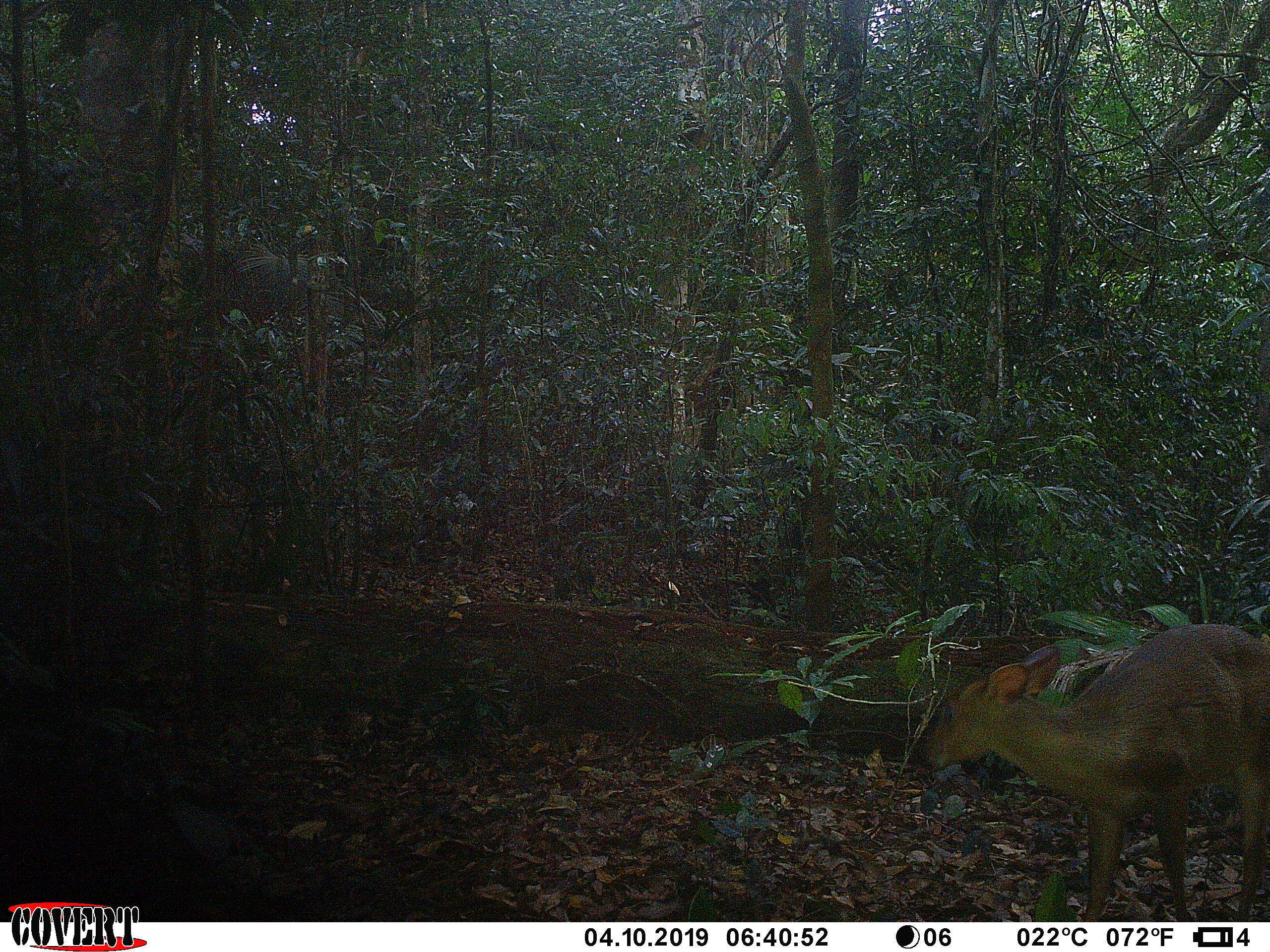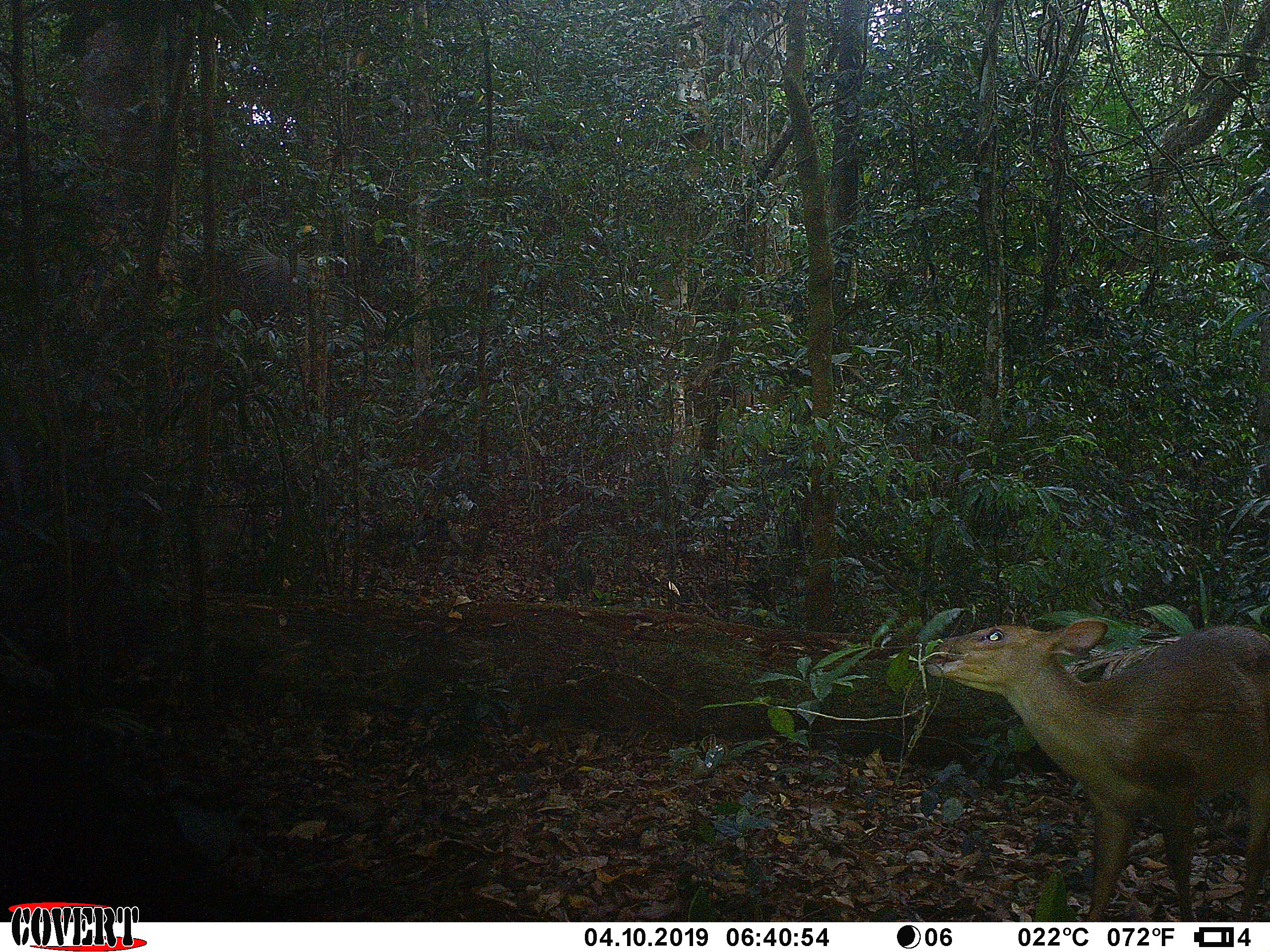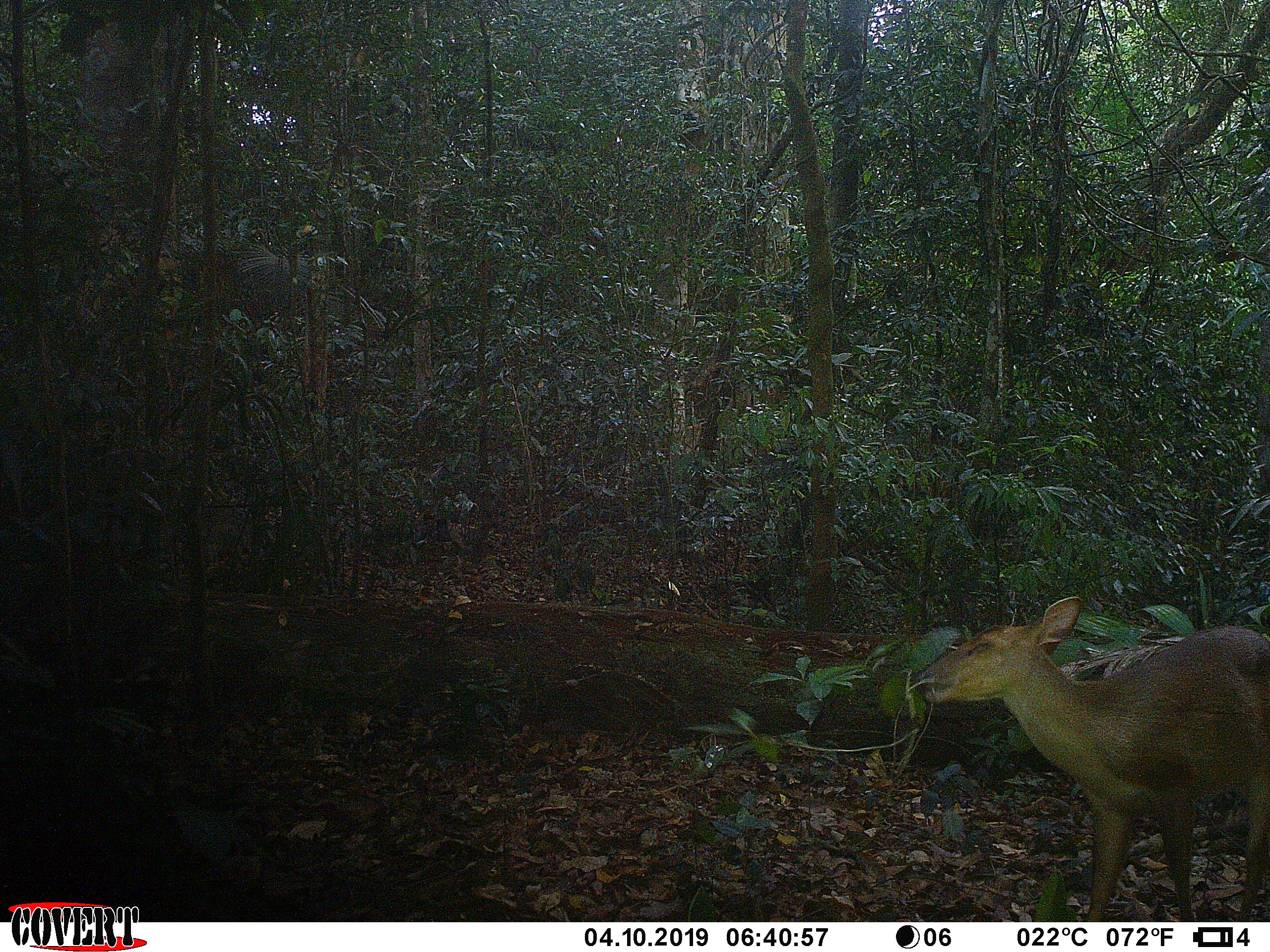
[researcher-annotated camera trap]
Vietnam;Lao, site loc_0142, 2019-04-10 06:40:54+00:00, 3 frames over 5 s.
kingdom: Animalia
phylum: Chordata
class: Mammalia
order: Artiodactyla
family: Cervidae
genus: Muntiacus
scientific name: Muntiacus vuquangensis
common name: large-antlered muntjac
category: large antlered muntjac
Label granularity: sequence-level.